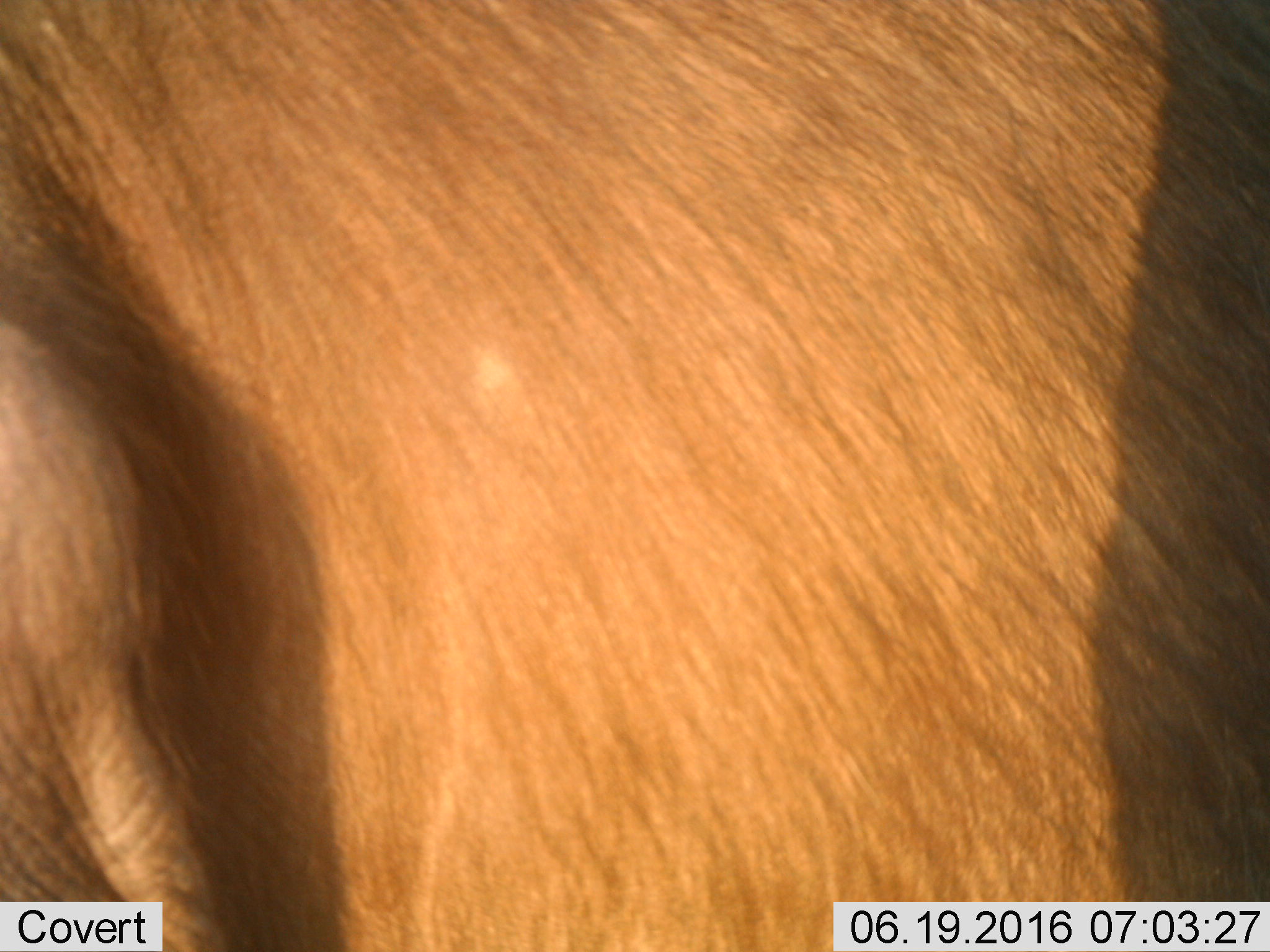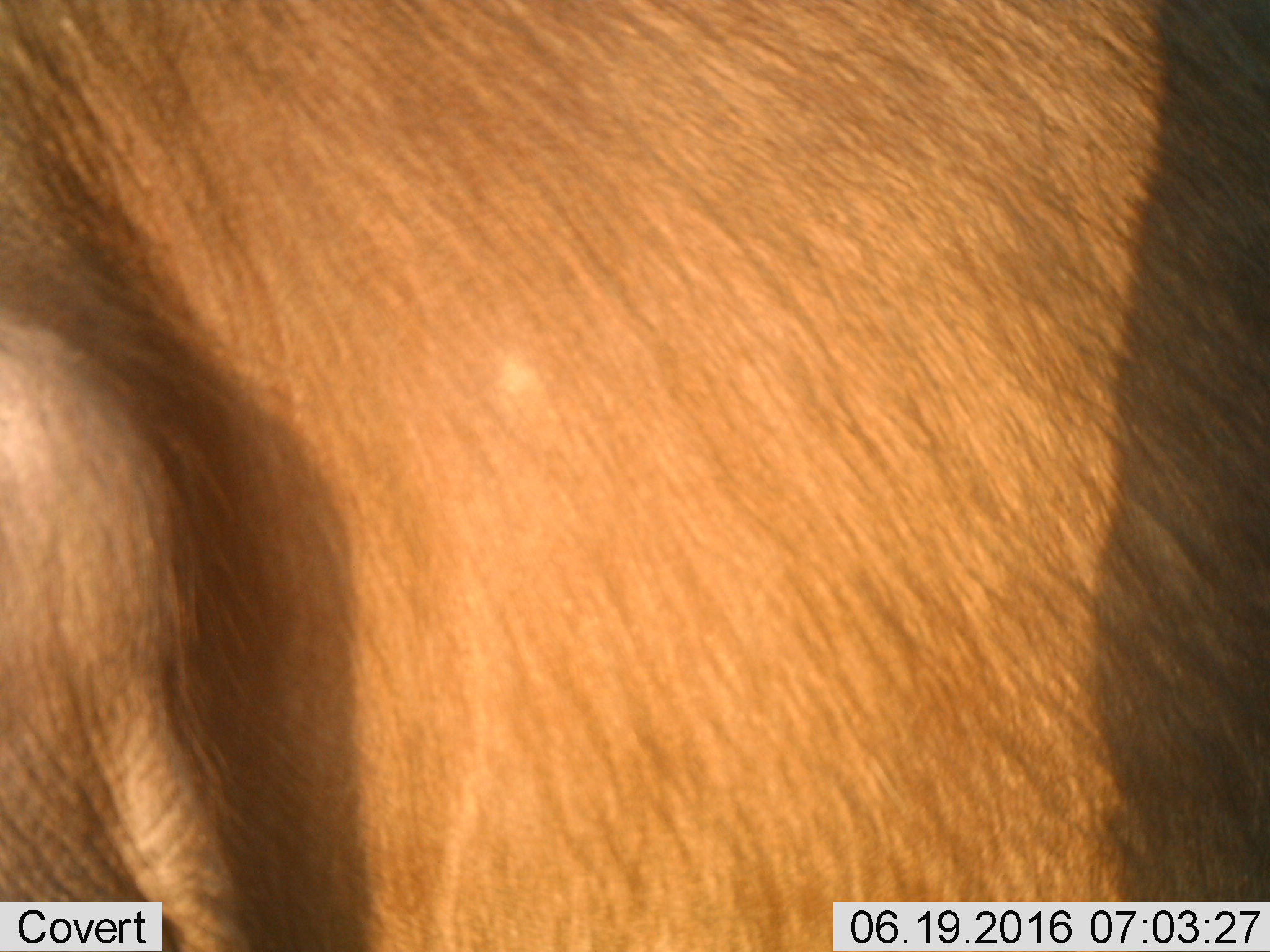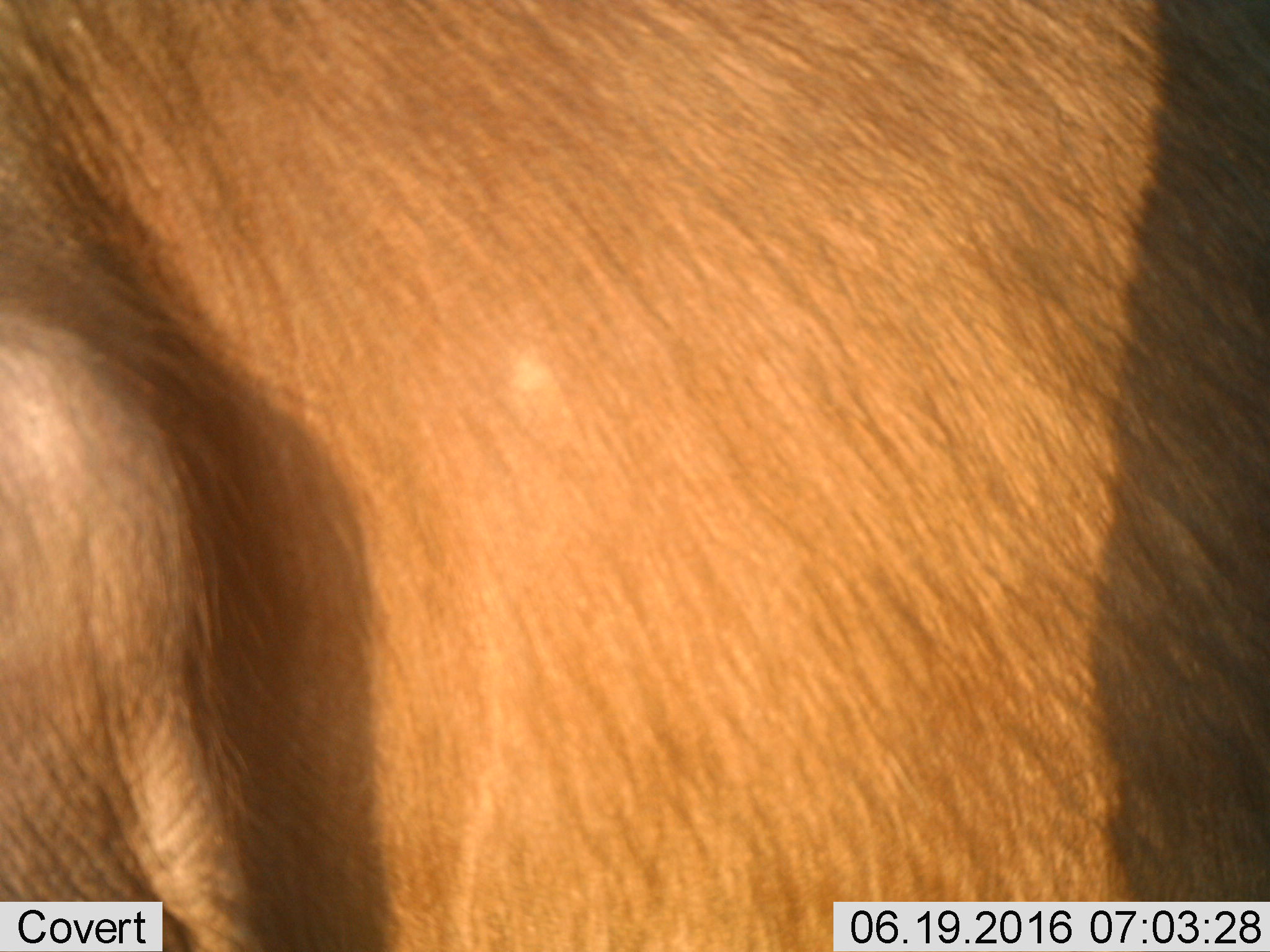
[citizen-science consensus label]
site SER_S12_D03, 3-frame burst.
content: unidentified animal